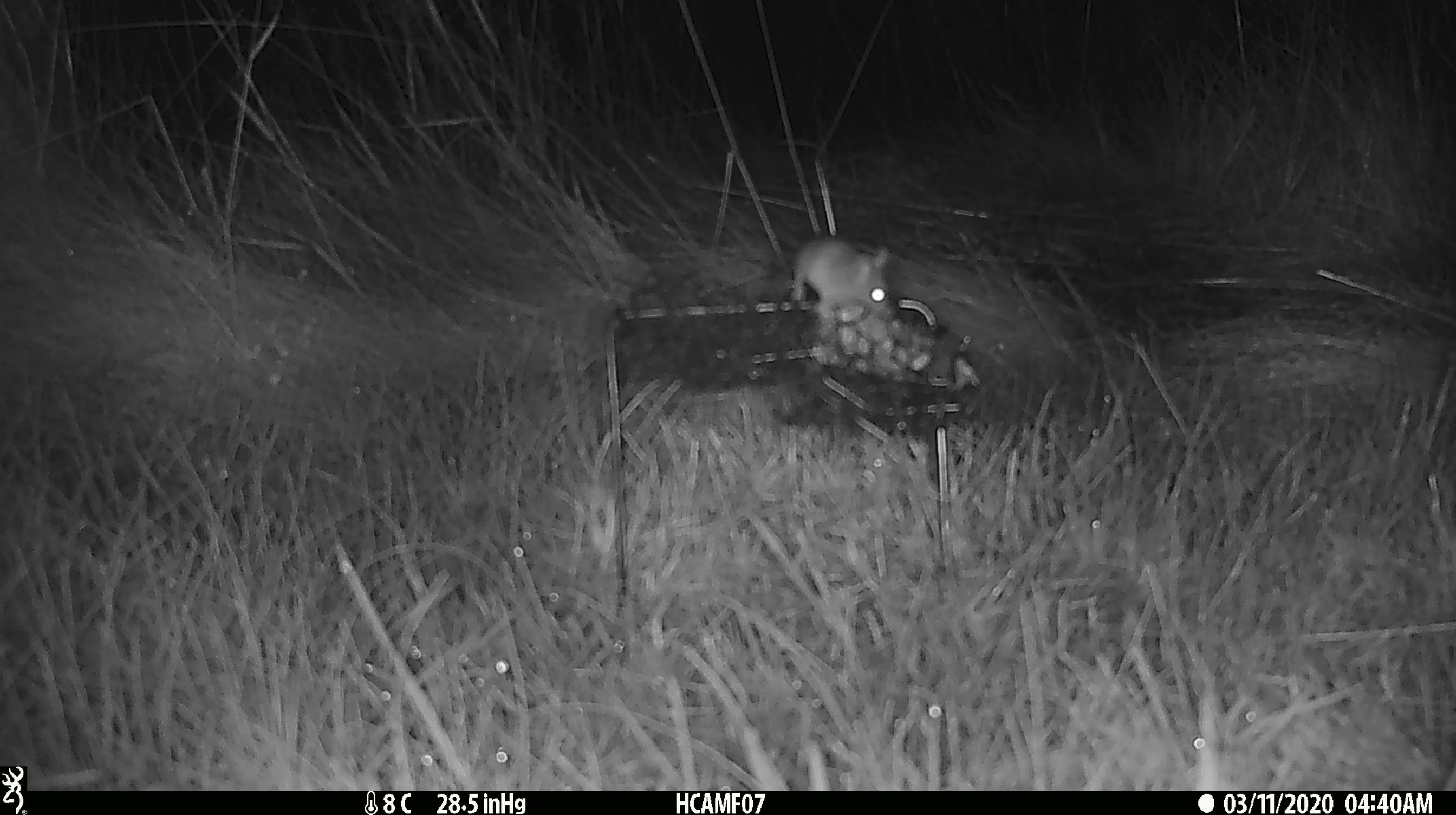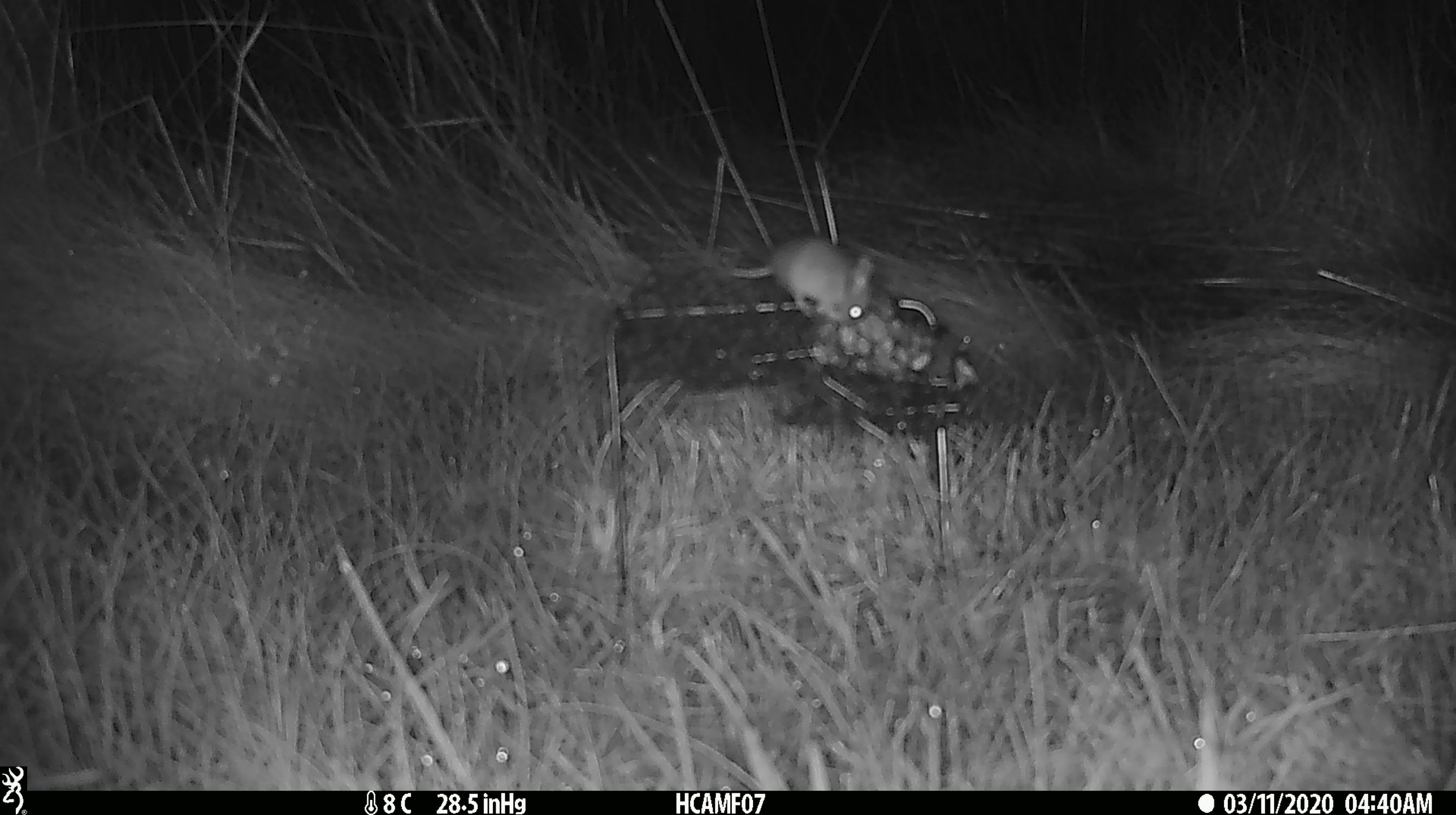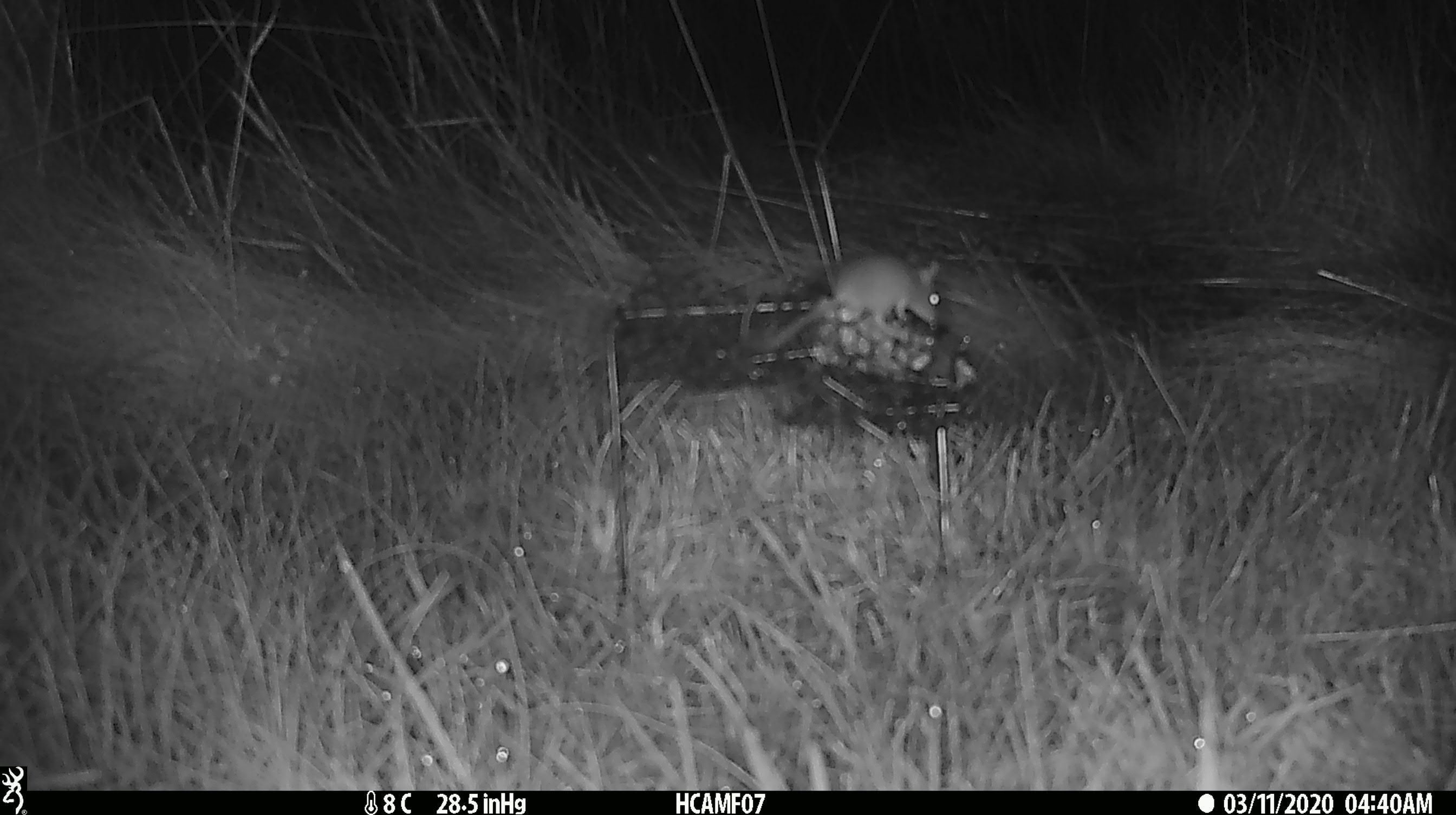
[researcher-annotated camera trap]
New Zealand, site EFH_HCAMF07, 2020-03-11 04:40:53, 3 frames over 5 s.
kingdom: Animalia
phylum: Chordata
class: Mammalia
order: Rodentia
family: Muridae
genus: Mus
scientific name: Mus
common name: mouse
Mouse (Mus).